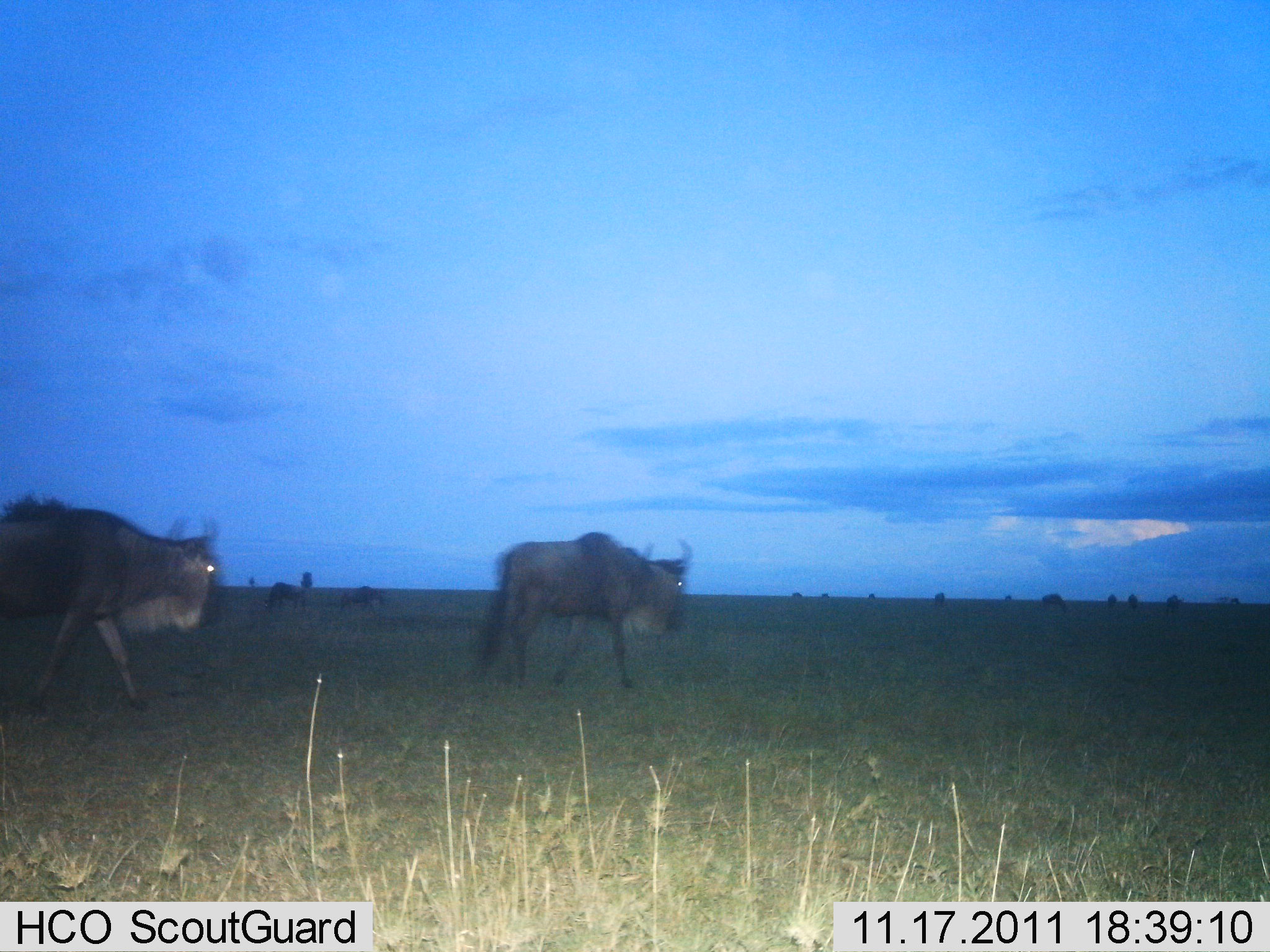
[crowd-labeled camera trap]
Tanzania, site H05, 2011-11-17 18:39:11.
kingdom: Animalia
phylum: Chordata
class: Mammalia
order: Artiodactyla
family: Bovidae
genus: Connochaetes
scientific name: Connochaetes taurinus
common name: blue wildebeest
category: wildebeest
Wildebeest (blue wildebeest) (Connochaetes taurinus), count 2. Behavior (volunteer vote fractions): standing 0%, resting 0%, moving 100%, interacting 0%. Young present (vote fraction): 0%. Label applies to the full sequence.